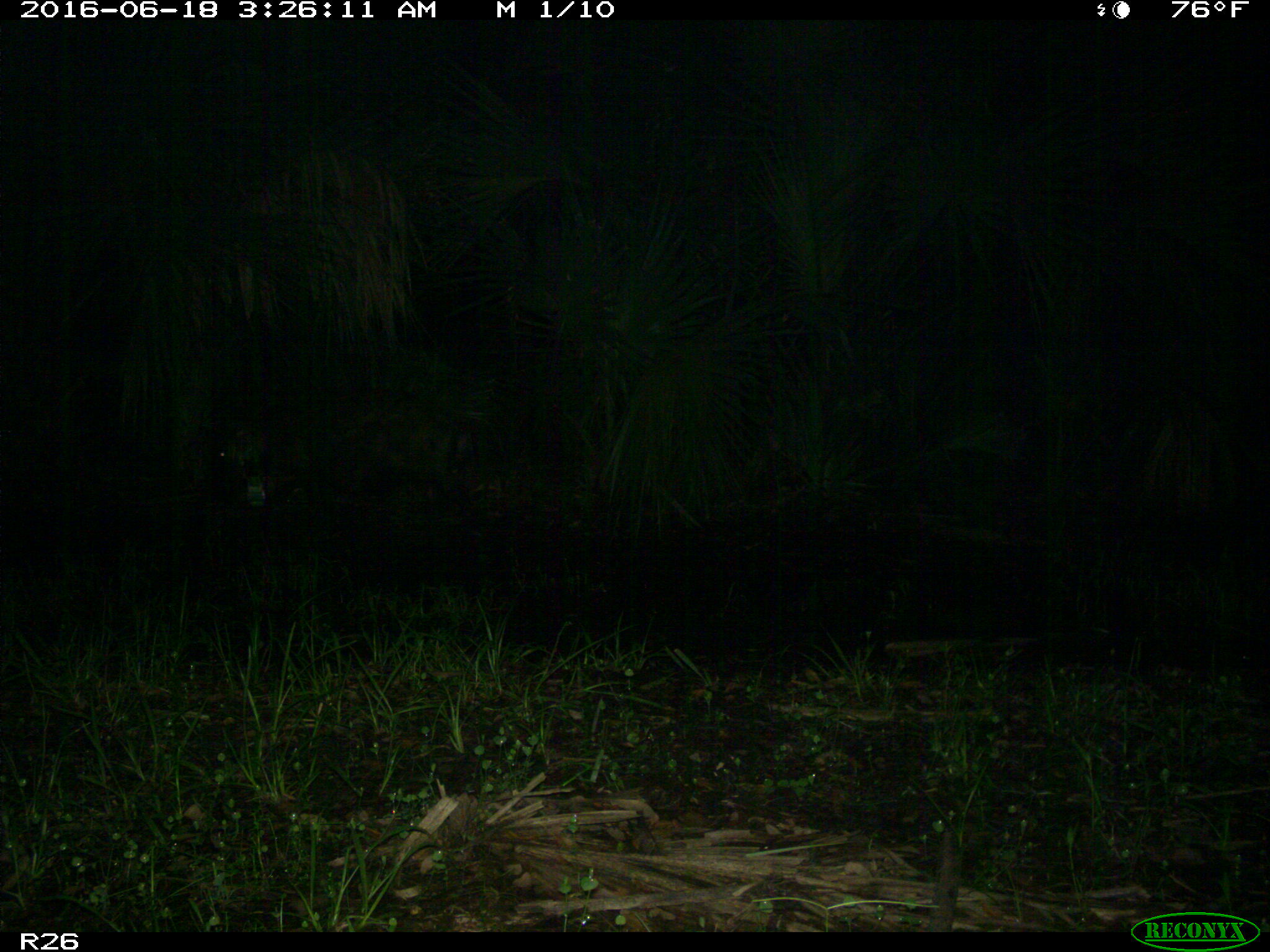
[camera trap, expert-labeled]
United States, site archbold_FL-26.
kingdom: Animalia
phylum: Chordata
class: Mammalia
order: Artiodactyla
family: Suidae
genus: Sus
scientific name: Sus scrofa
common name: wild boar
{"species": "Sus scrofa (wild boar)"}